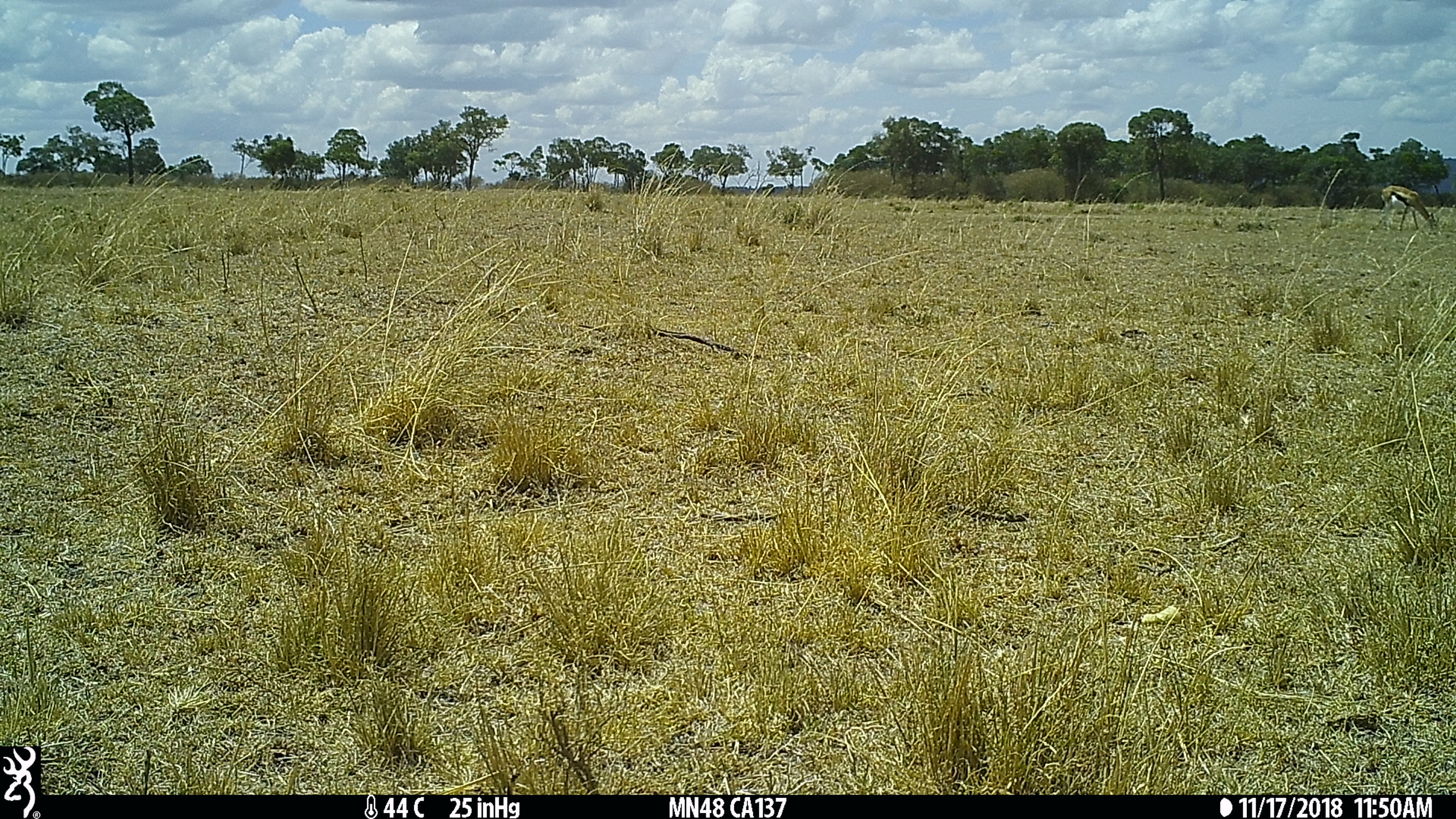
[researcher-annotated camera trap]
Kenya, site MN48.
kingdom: Animalia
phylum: Chordata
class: Mammalia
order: Artiodactyla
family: Bovidae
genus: Eudorcas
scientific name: Eudorcas thomsonii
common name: thomon's gazelle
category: gazelle thomsons